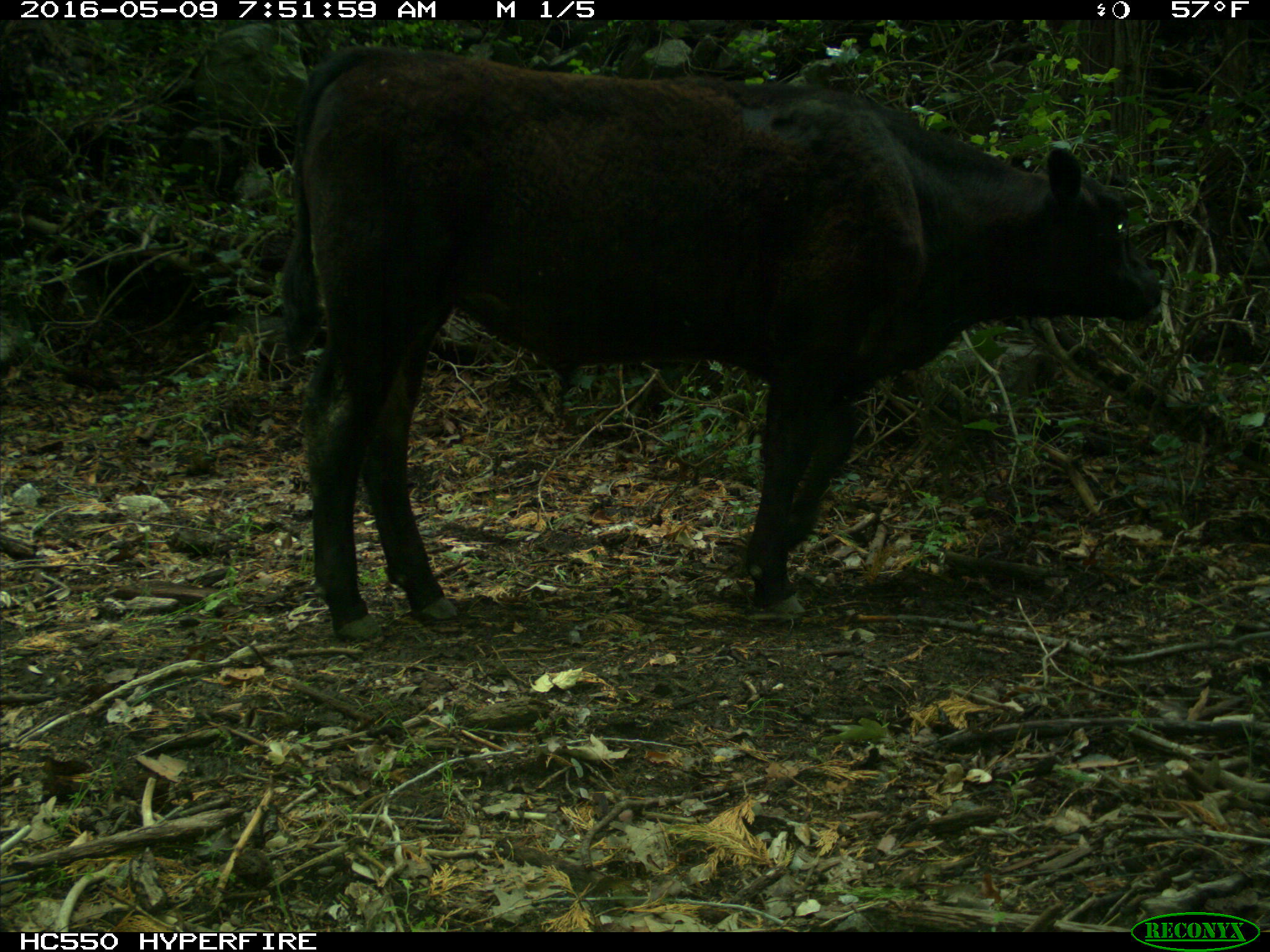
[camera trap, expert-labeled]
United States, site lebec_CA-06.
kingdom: Animalia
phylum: Chordata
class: Mammalia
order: Artiodactyla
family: Bovidae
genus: Bos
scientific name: Bos taurus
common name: domestic cow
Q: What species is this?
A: Bos taurus (domestic cow).